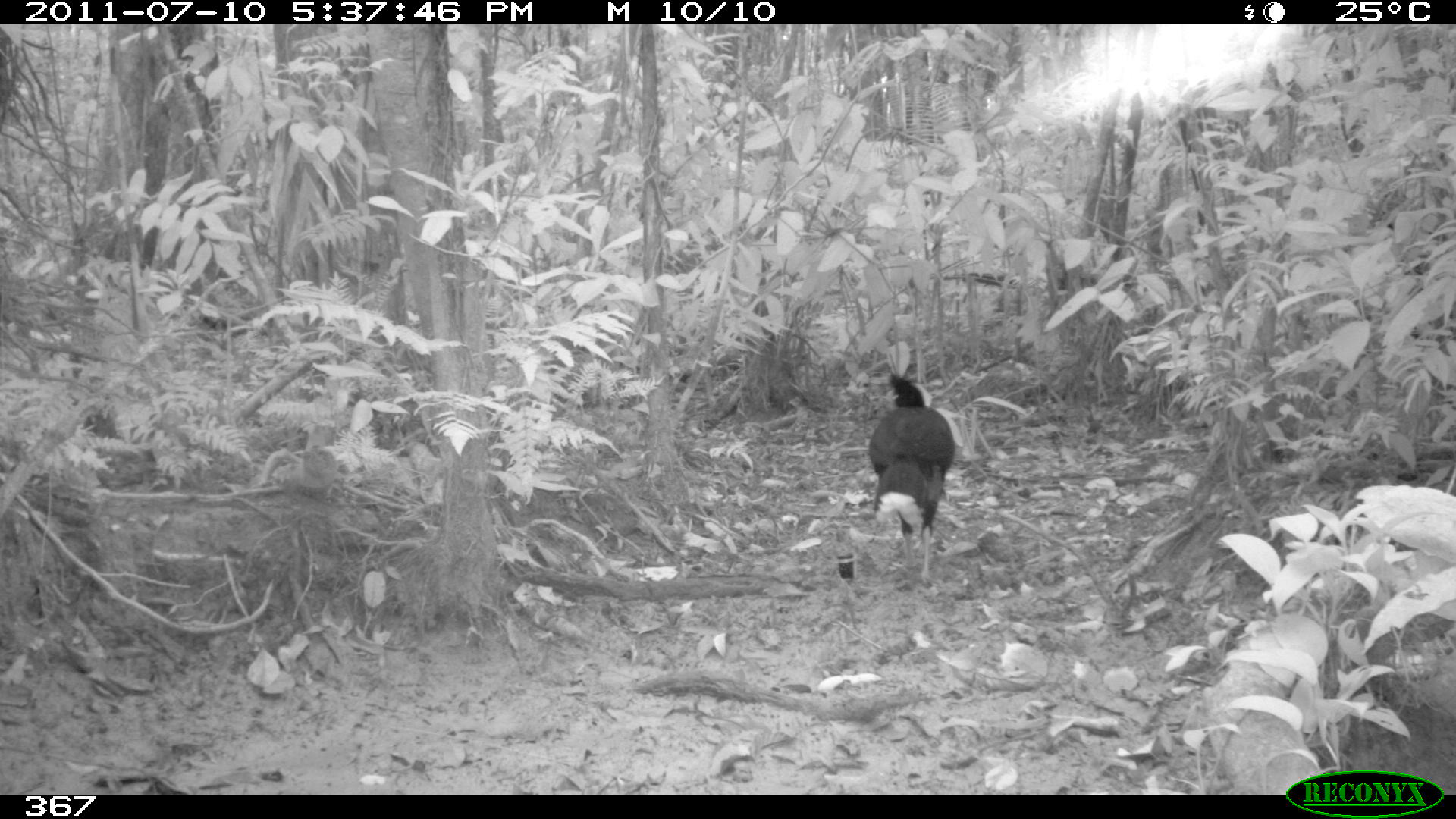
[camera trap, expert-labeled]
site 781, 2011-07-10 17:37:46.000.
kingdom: Animalia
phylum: Chordata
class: Aves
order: Galliformes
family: Cracidae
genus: Mitu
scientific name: Mitu tuberosum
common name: razor-billed curassow